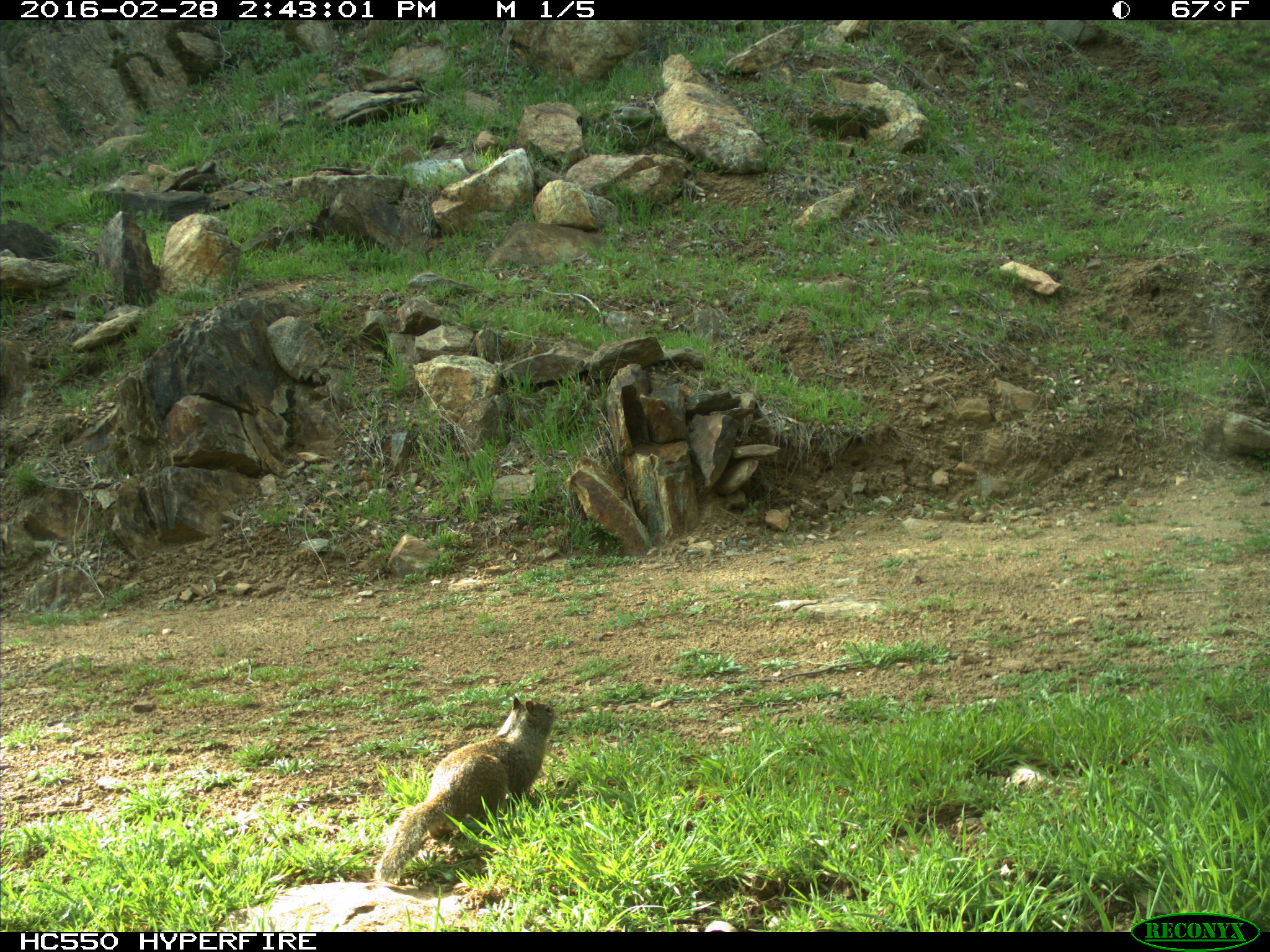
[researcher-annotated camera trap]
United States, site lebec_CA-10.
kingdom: Animalia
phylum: Chordata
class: Mammalia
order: Rodentia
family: Sciuridae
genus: Otospermophilus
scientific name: Otospermophilus beecheyi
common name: california ground squirrel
Otospermophilus beecheyi (california ground squirrel).